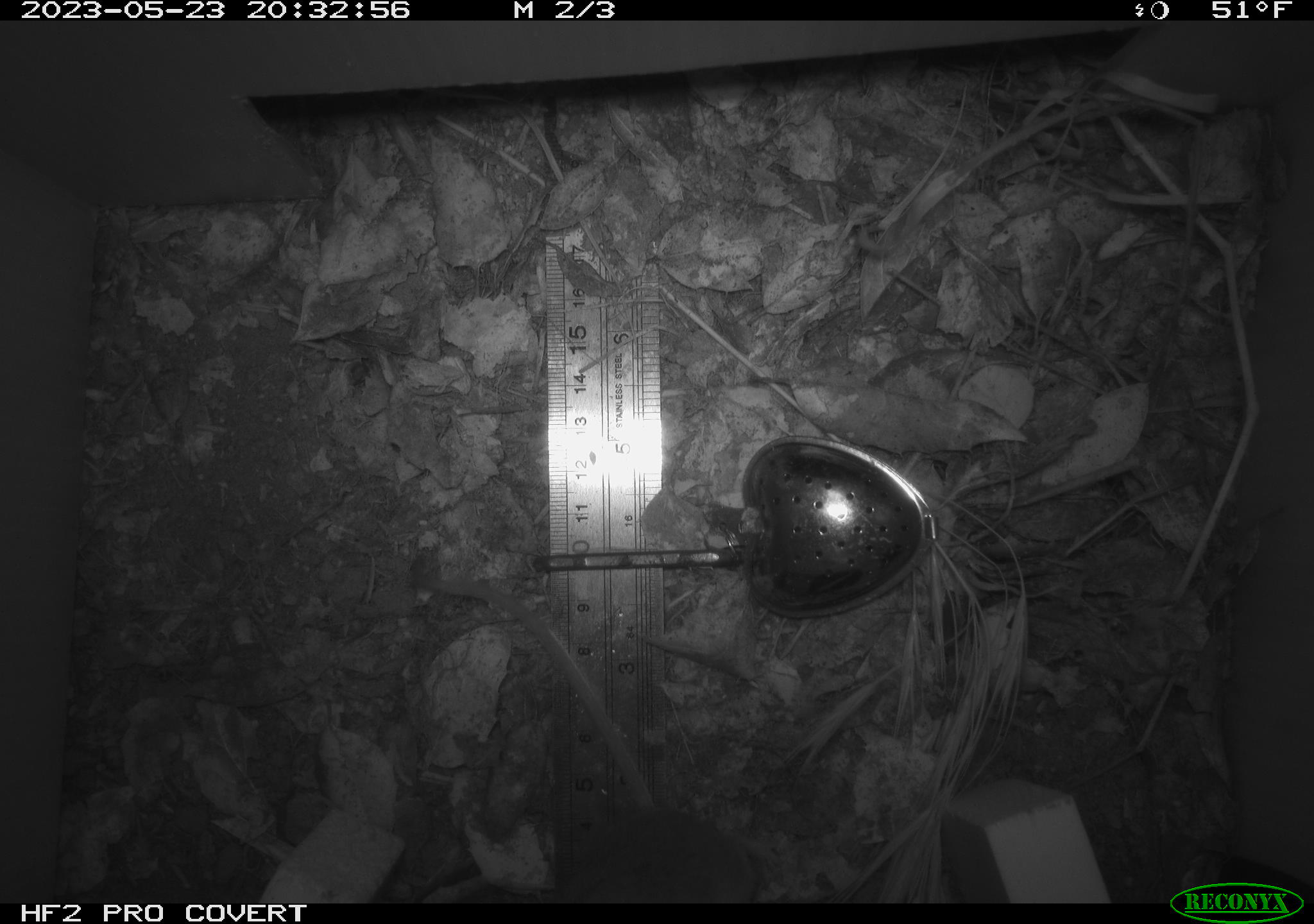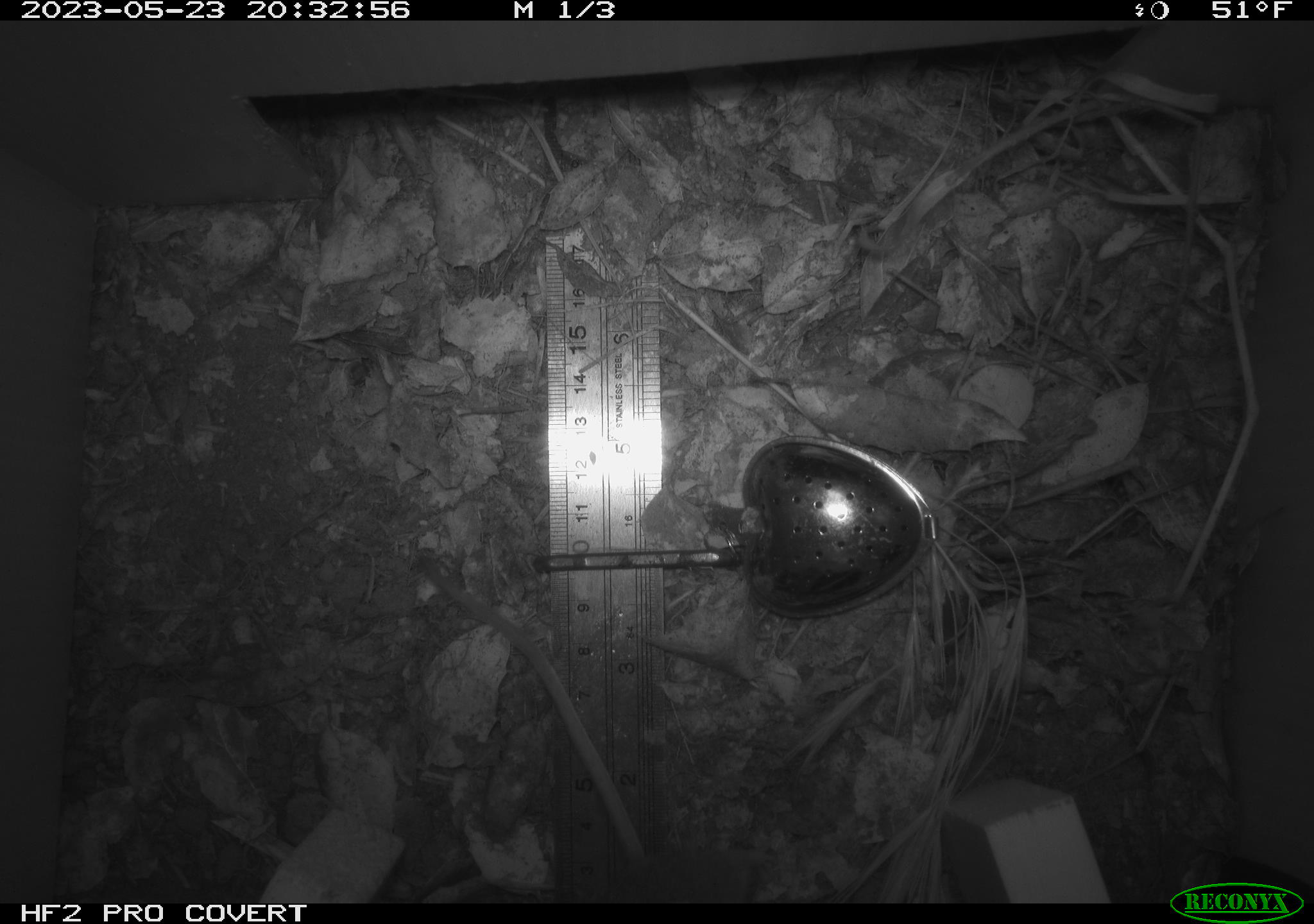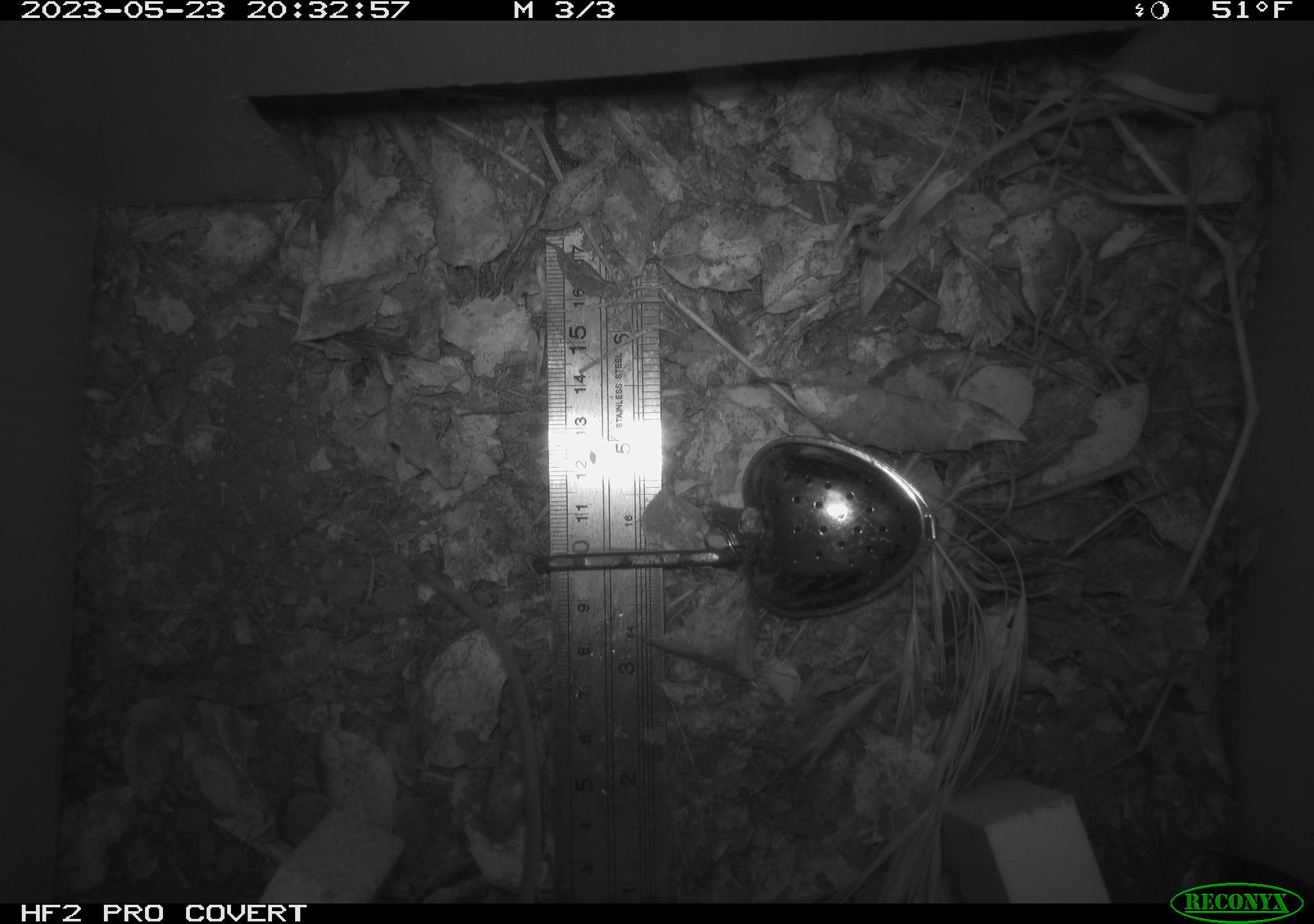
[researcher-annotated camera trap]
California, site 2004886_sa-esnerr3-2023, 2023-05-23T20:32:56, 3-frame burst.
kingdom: Animalia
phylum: Chordata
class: Mammalia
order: Rodentia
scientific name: Rodentia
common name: mouse species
Mouse species (Rodentia).